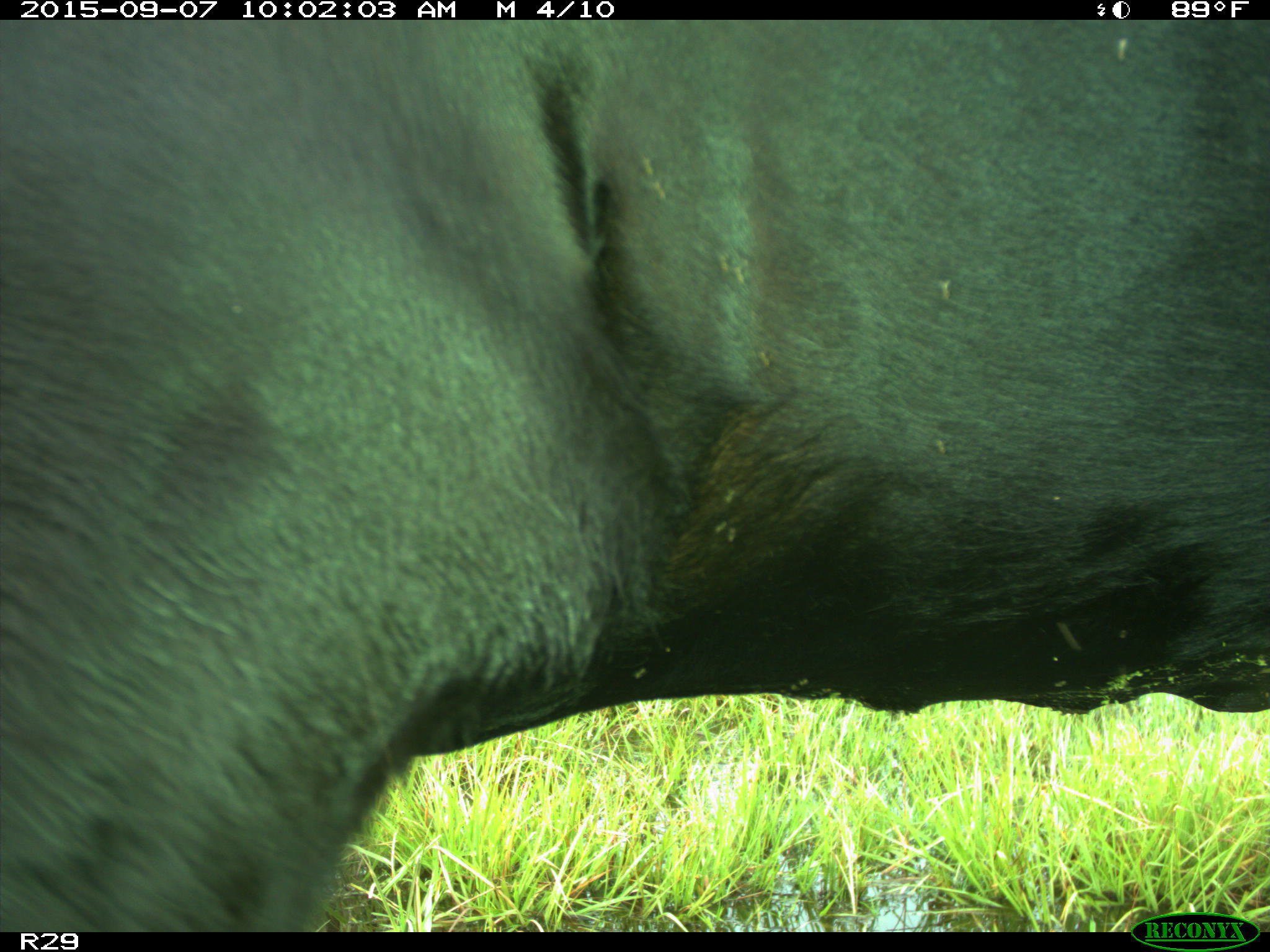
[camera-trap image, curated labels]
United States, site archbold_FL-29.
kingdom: Animalia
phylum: Chordata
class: Mammalia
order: Artiodactyla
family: Bovidae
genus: Bos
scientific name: Bos taurus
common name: domestic cow